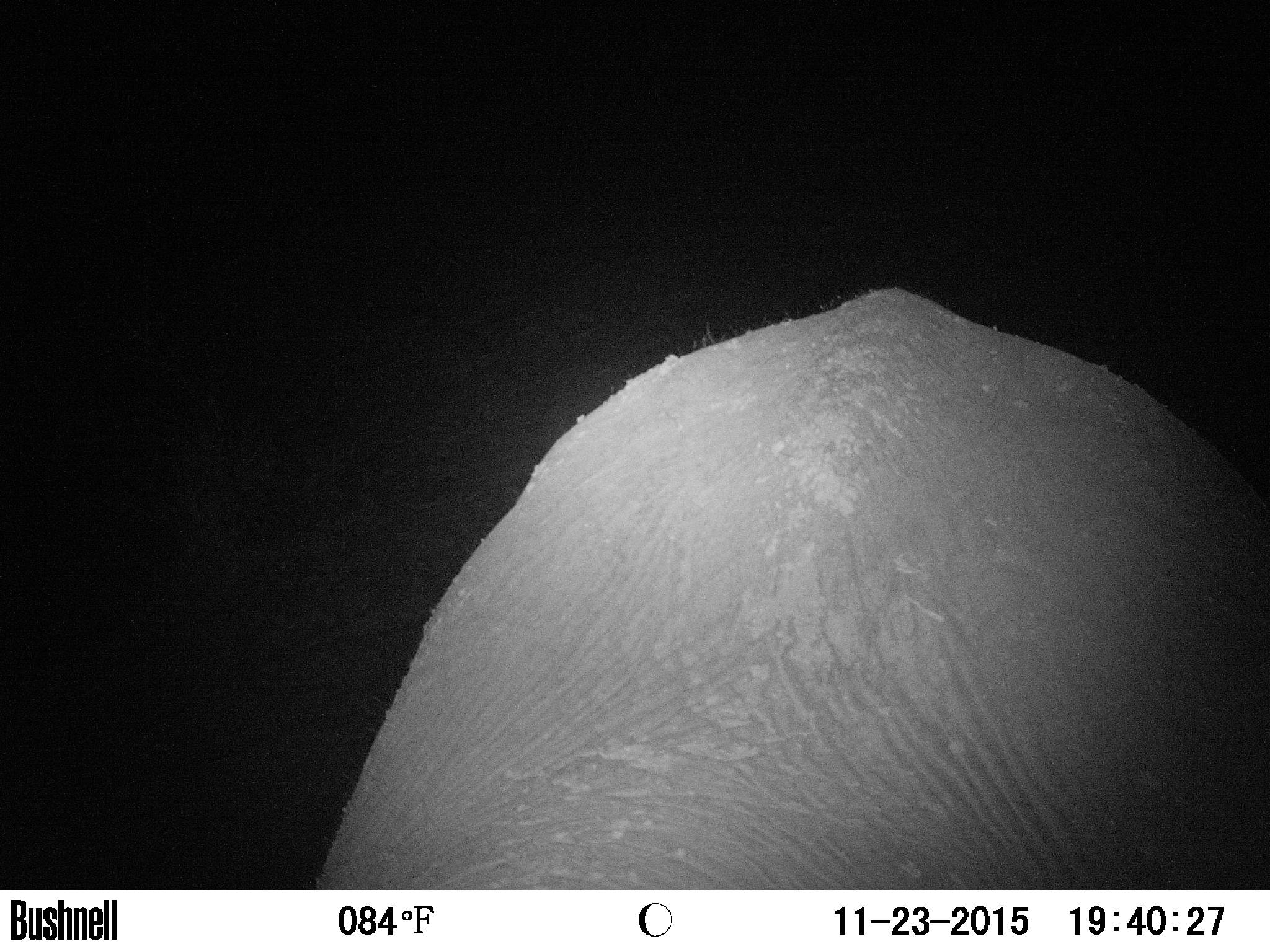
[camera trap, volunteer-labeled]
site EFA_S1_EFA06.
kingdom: Animalia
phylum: Chordata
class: Mammalia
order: Proboscidea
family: Elephantidae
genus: Loxodonta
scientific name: Loxodonta africana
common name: african bush elephant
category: elephant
Elephant (african bush elephant) (Loxodonta africana), count 1. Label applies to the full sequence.